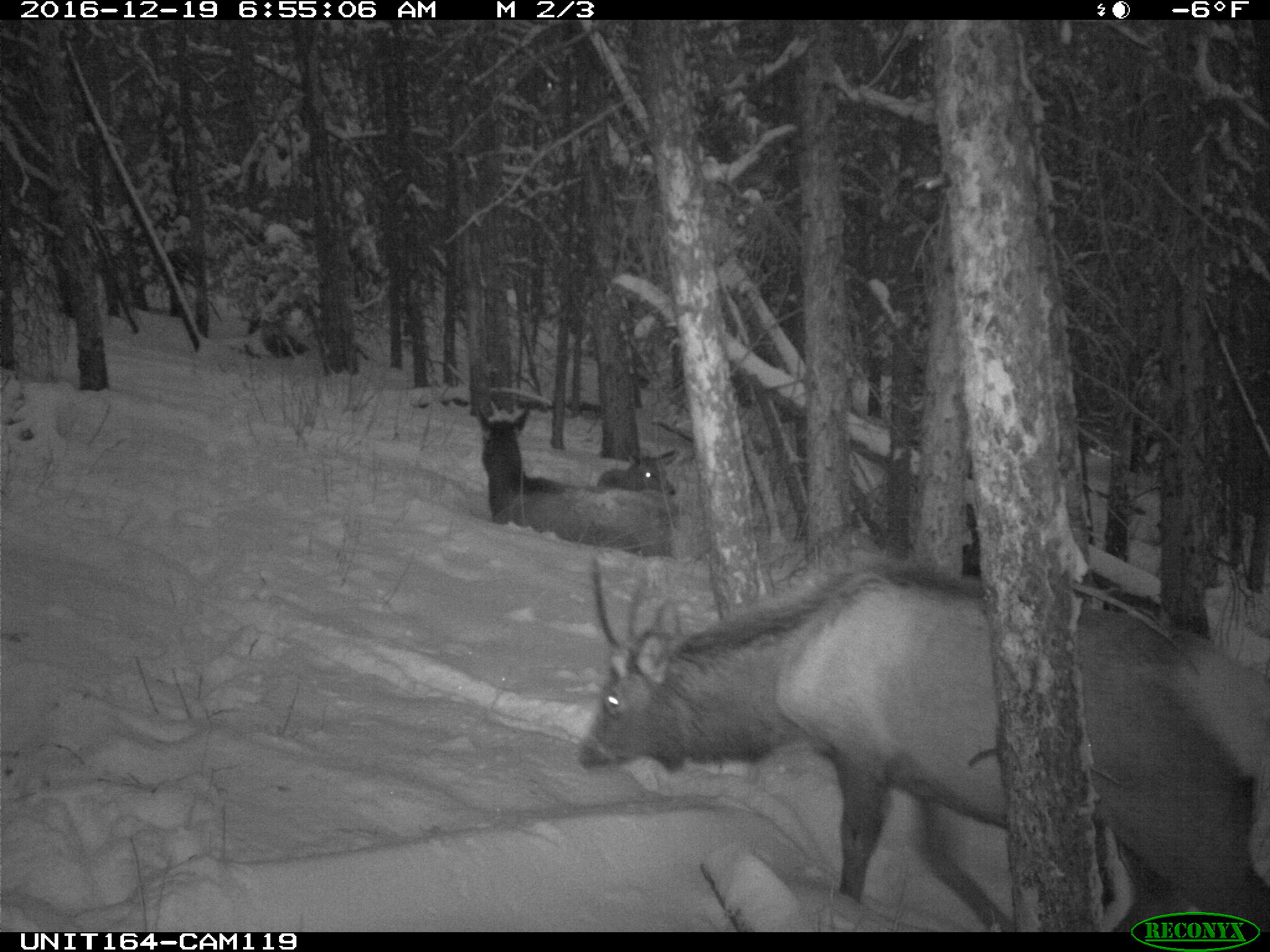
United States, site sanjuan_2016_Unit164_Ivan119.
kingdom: Animalia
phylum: Chordata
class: Mammalia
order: Artiodactyla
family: Cervidae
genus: Cervus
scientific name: Cervus elaphus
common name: red deer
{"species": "Cervus elaphus (red deer)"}